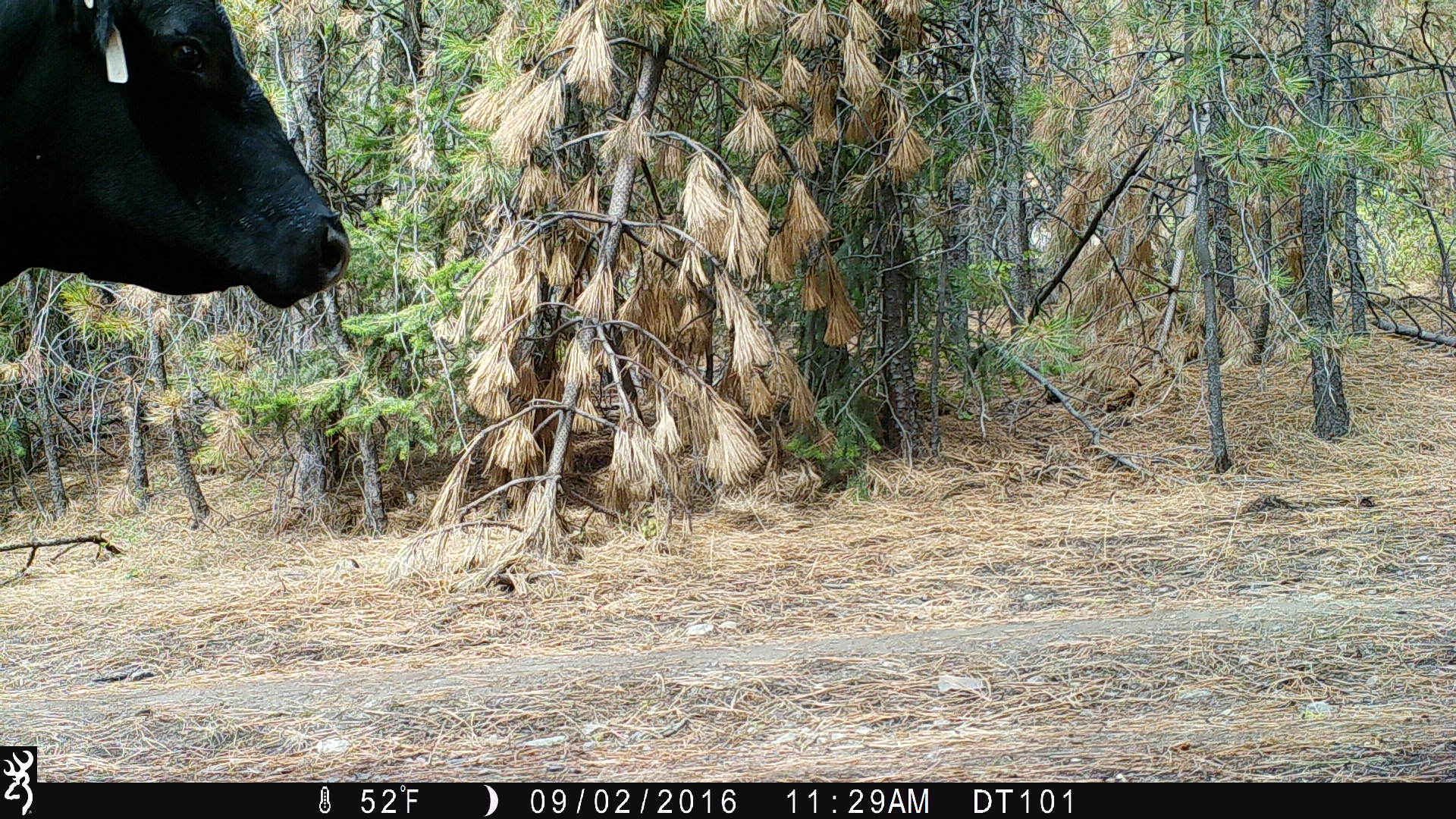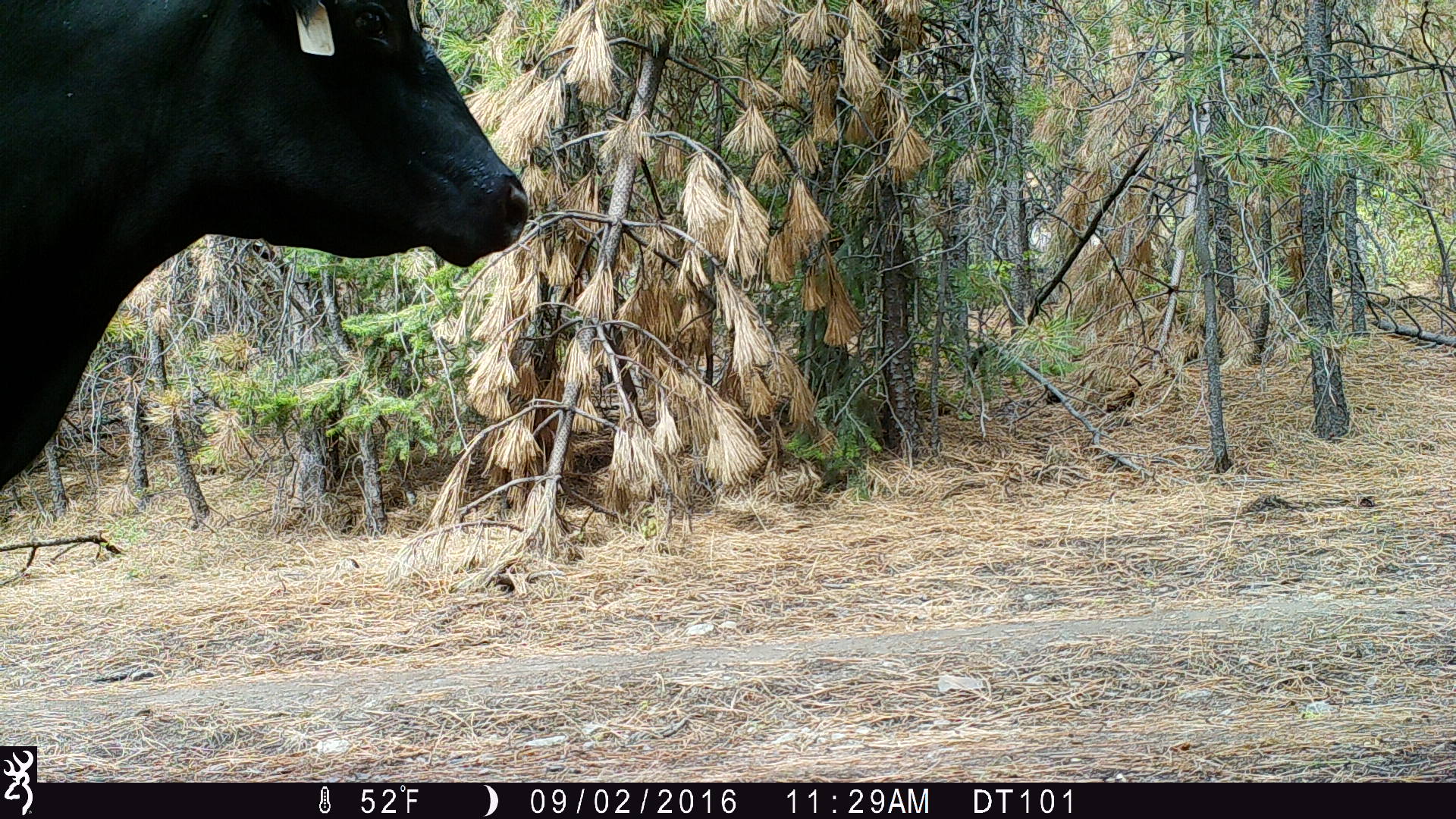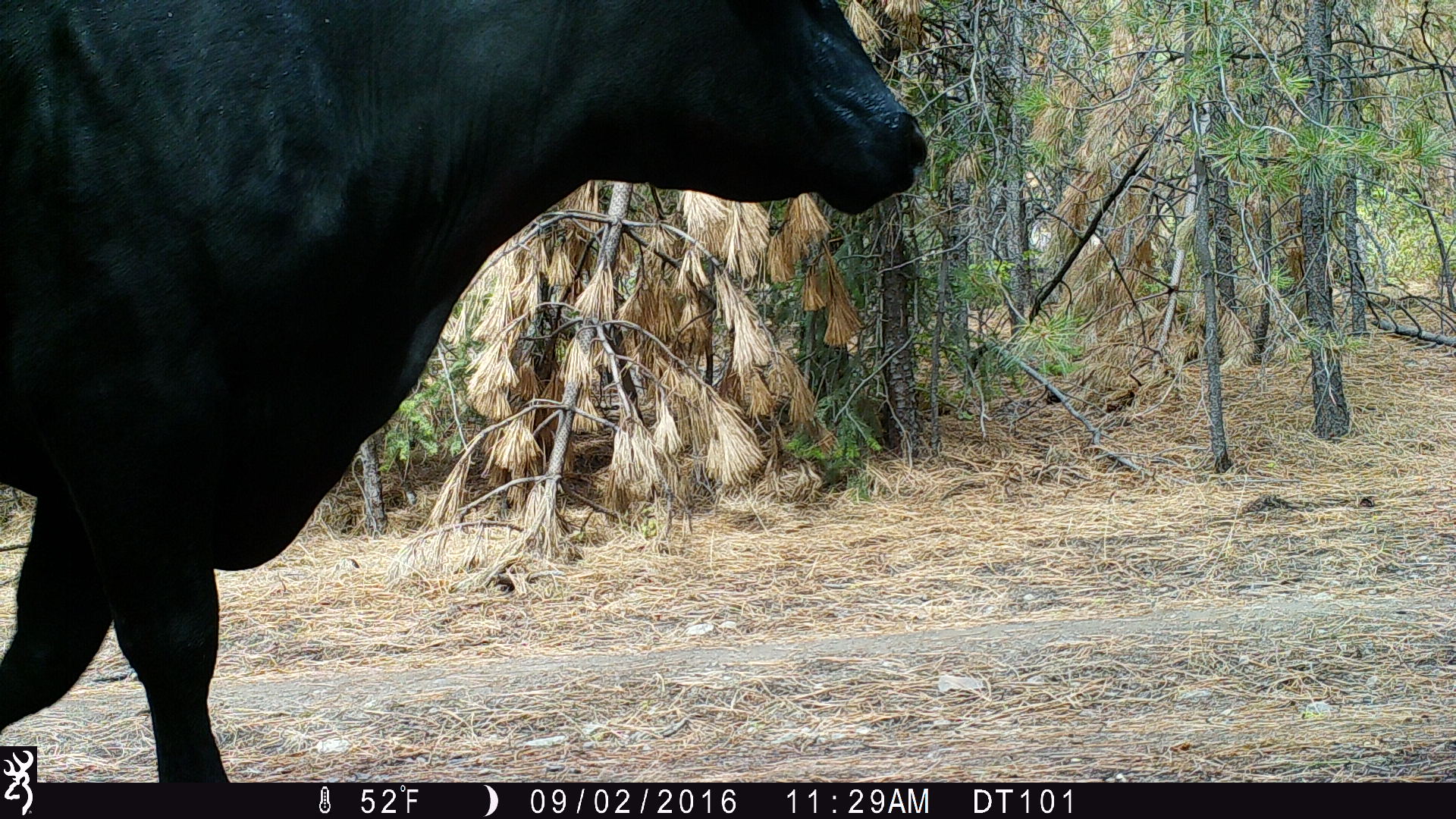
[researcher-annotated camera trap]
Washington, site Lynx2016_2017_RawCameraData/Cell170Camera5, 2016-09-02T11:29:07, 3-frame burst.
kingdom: Animalia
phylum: Chordata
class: Mammalia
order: Artiodactyla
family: Bovidae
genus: Bos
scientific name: Bos taurus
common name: domestic cattle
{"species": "domestic cattle (Bos taurus)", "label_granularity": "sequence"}